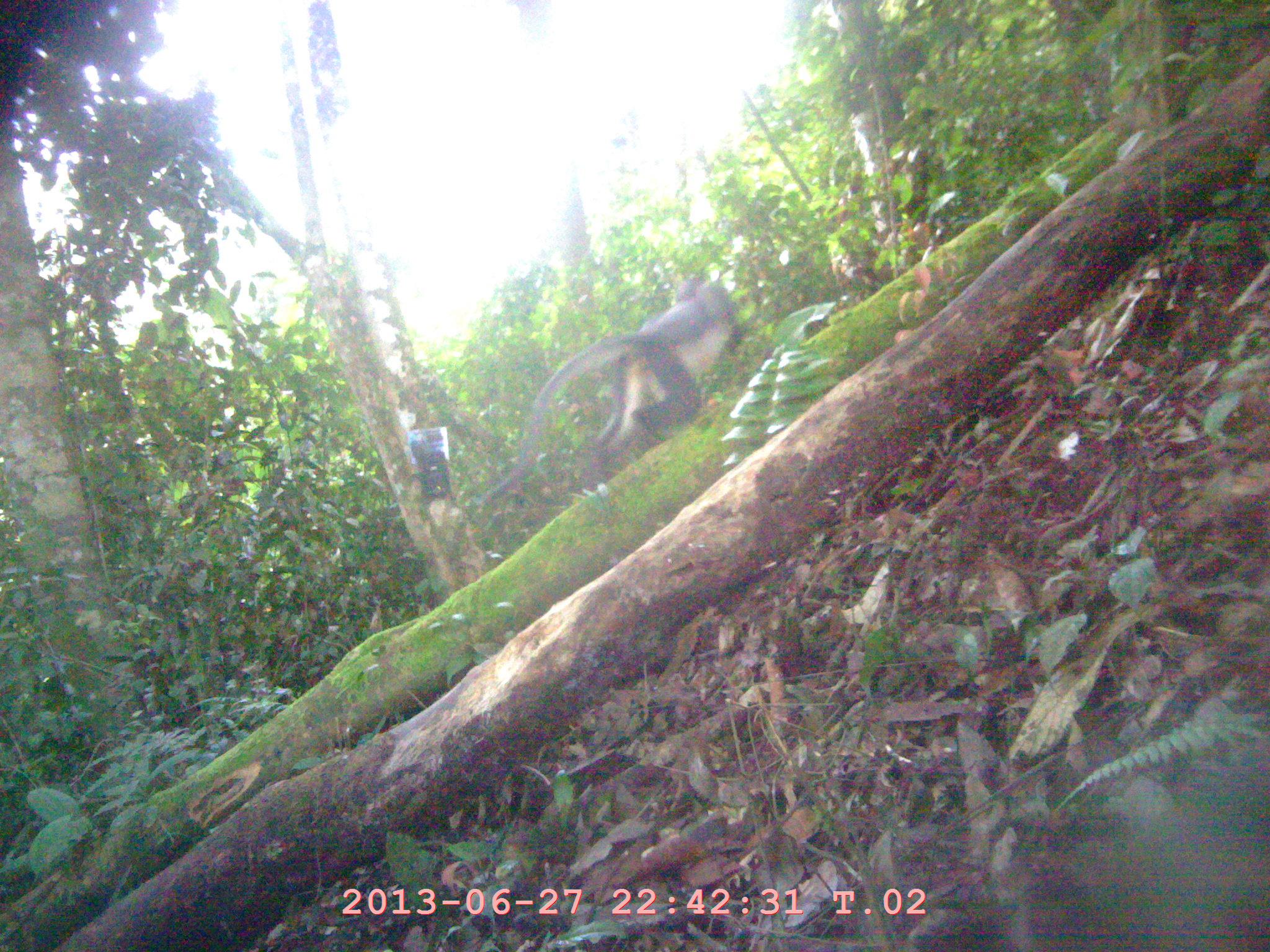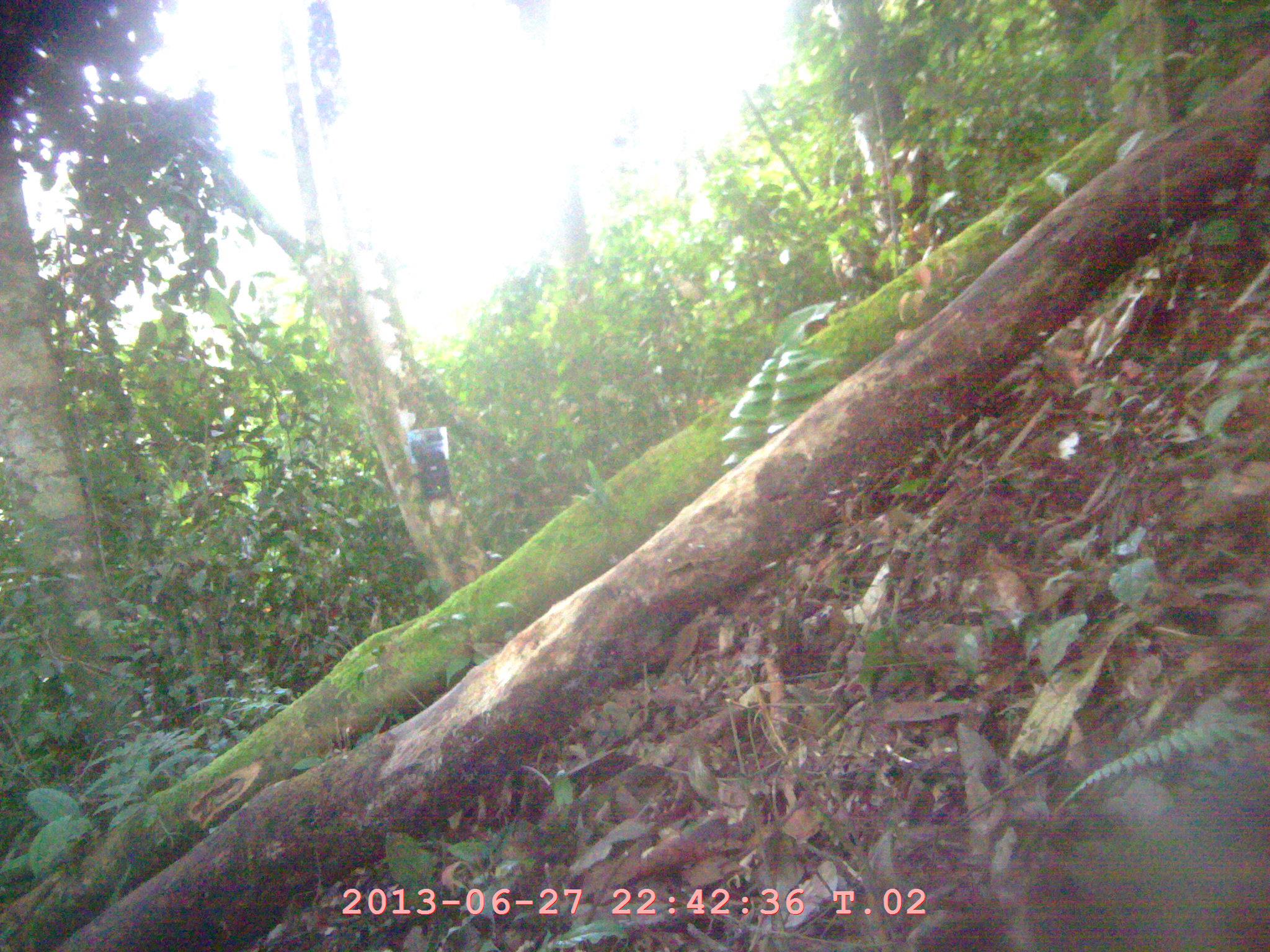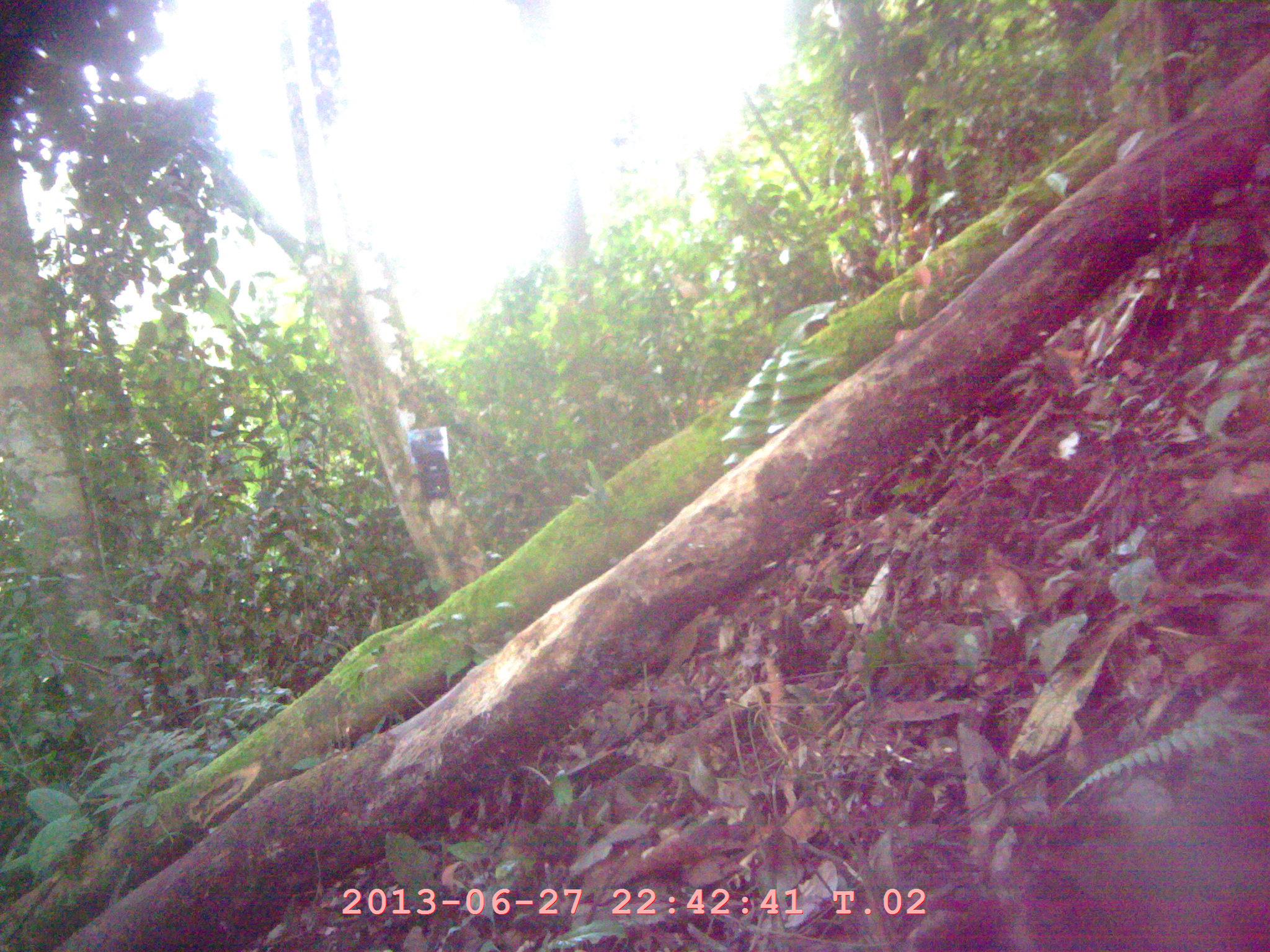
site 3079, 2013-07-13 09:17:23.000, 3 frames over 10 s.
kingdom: Animalia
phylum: Chordata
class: Mammalia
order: Primates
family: Cercopithecidae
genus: Presbytis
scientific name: Presbytis thomasi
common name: thomas’s langur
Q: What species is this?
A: Presbytis thomasi (thomas’s langur).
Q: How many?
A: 1.